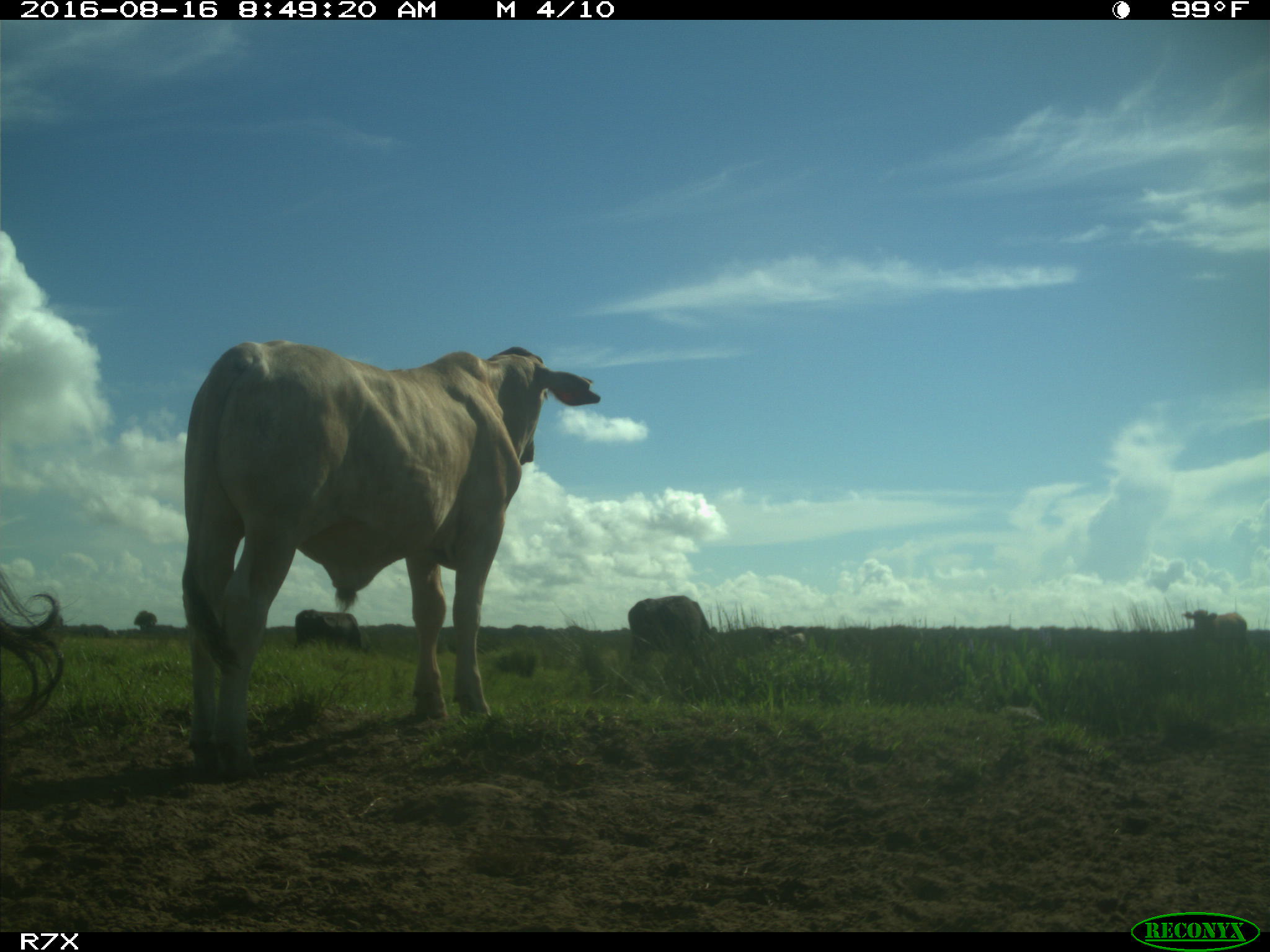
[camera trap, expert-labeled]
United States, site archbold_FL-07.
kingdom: Animalia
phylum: Chordata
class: Mammalia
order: Artiodactyla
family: Bovidae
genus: Bos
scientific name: Bos taurus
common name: domestic cow